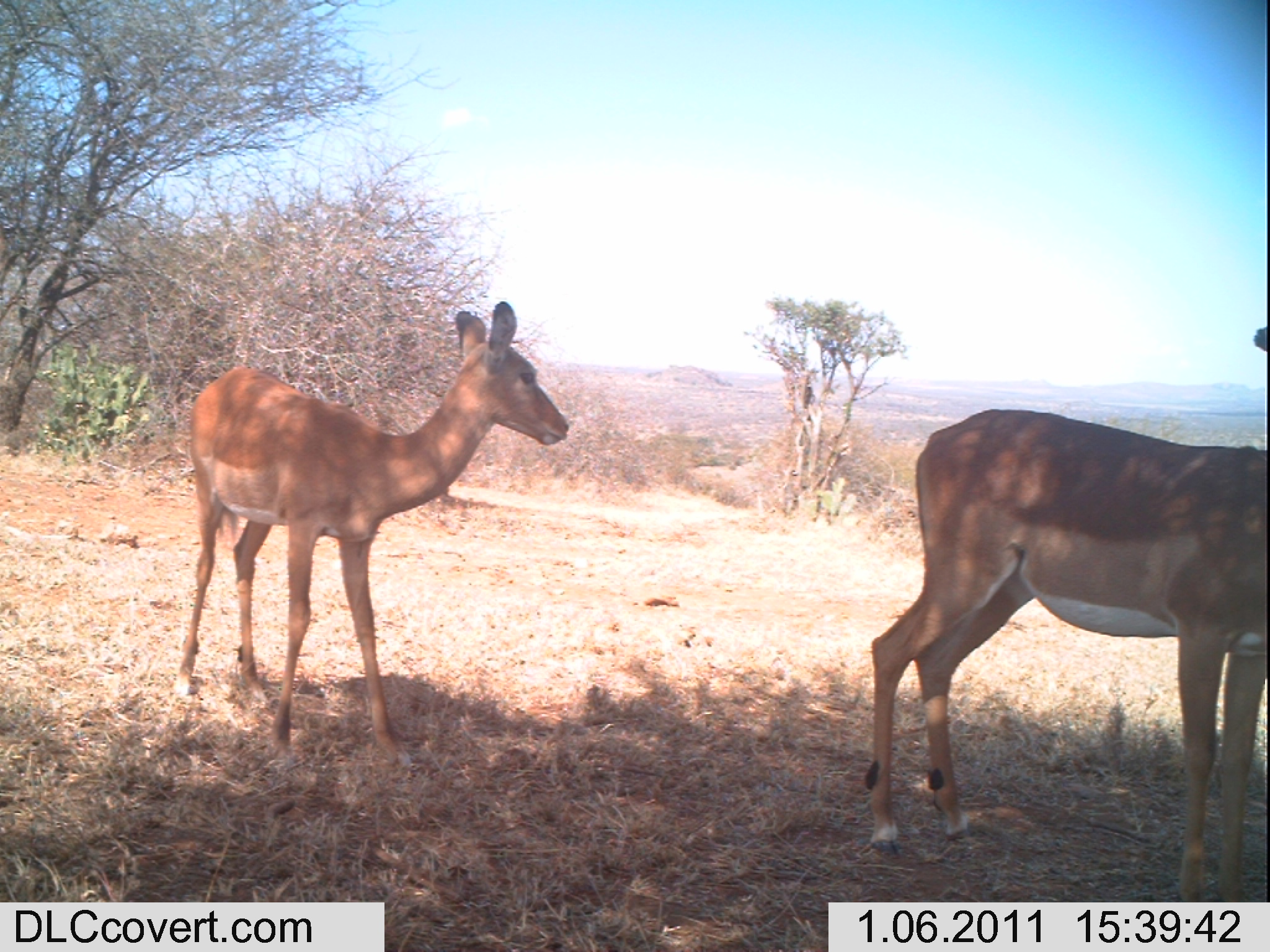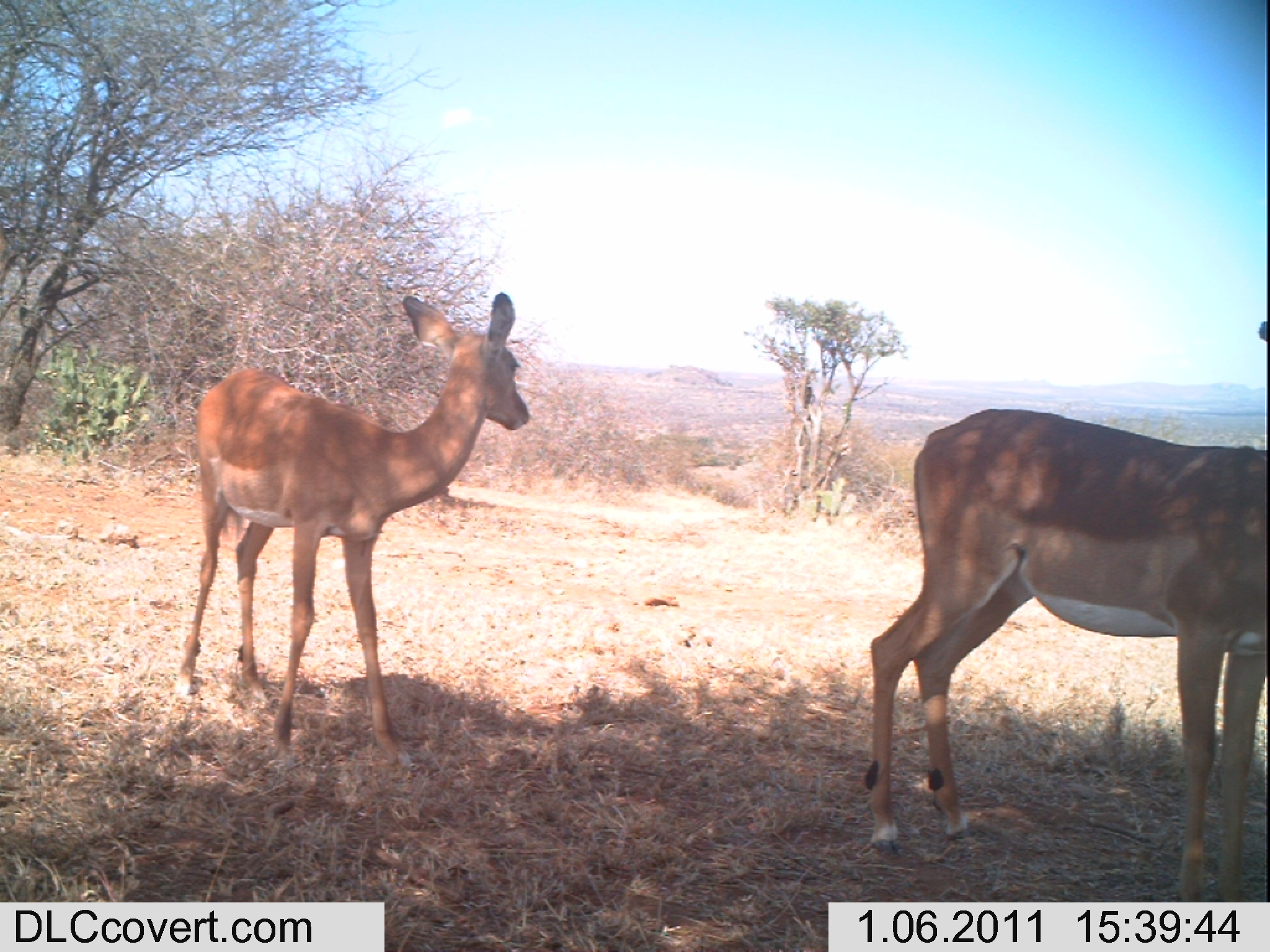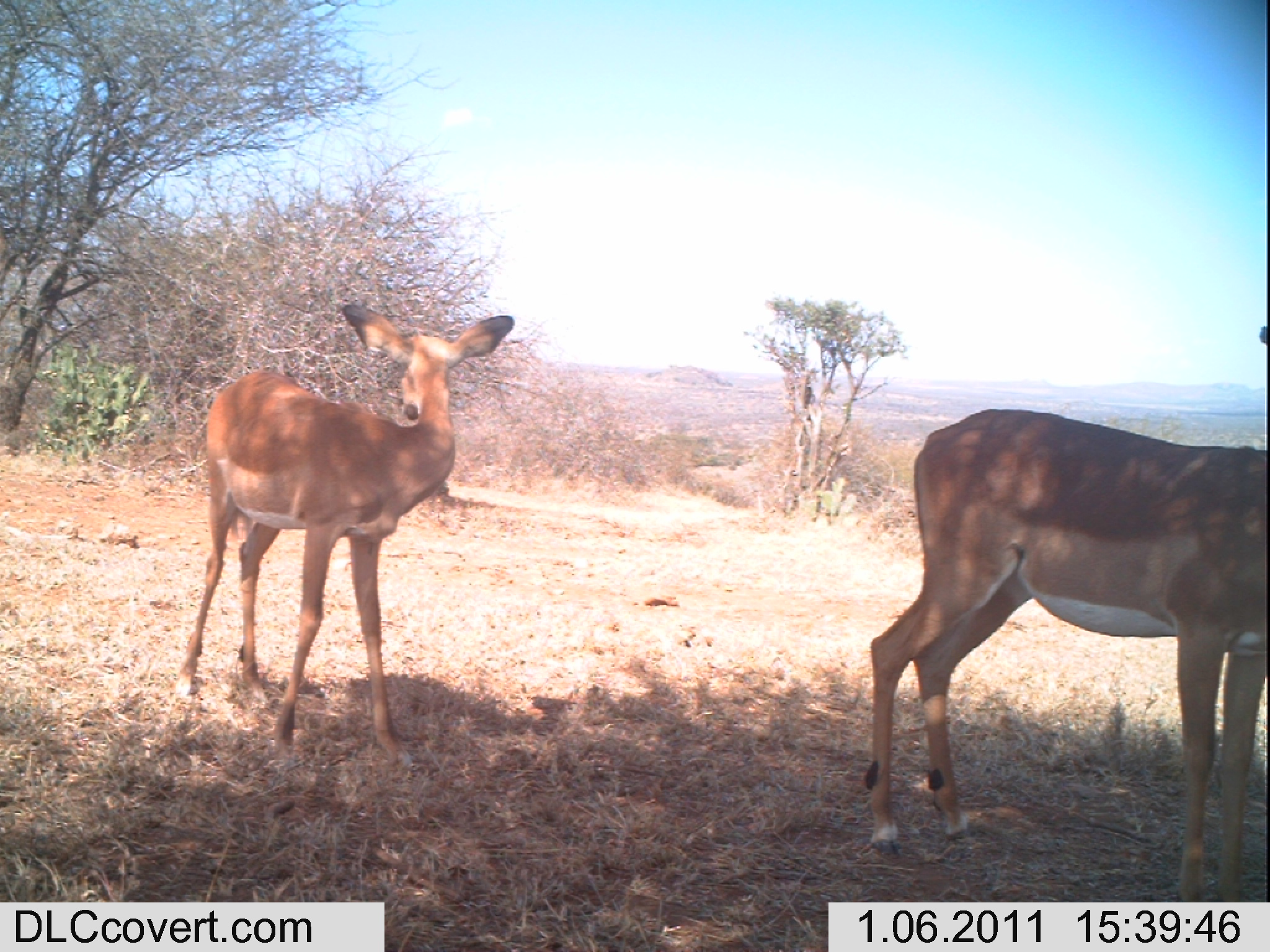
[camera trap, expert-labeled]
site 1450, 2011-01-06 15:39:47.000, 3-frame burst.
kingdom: Animalia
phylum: Chordata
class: Mammalia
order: Artiodactyla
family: Bovidae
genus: Aepyceros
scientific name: Aepyceros melampus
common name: impala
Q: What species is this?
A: Aepyceros melampus (impala).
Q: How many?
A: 2.